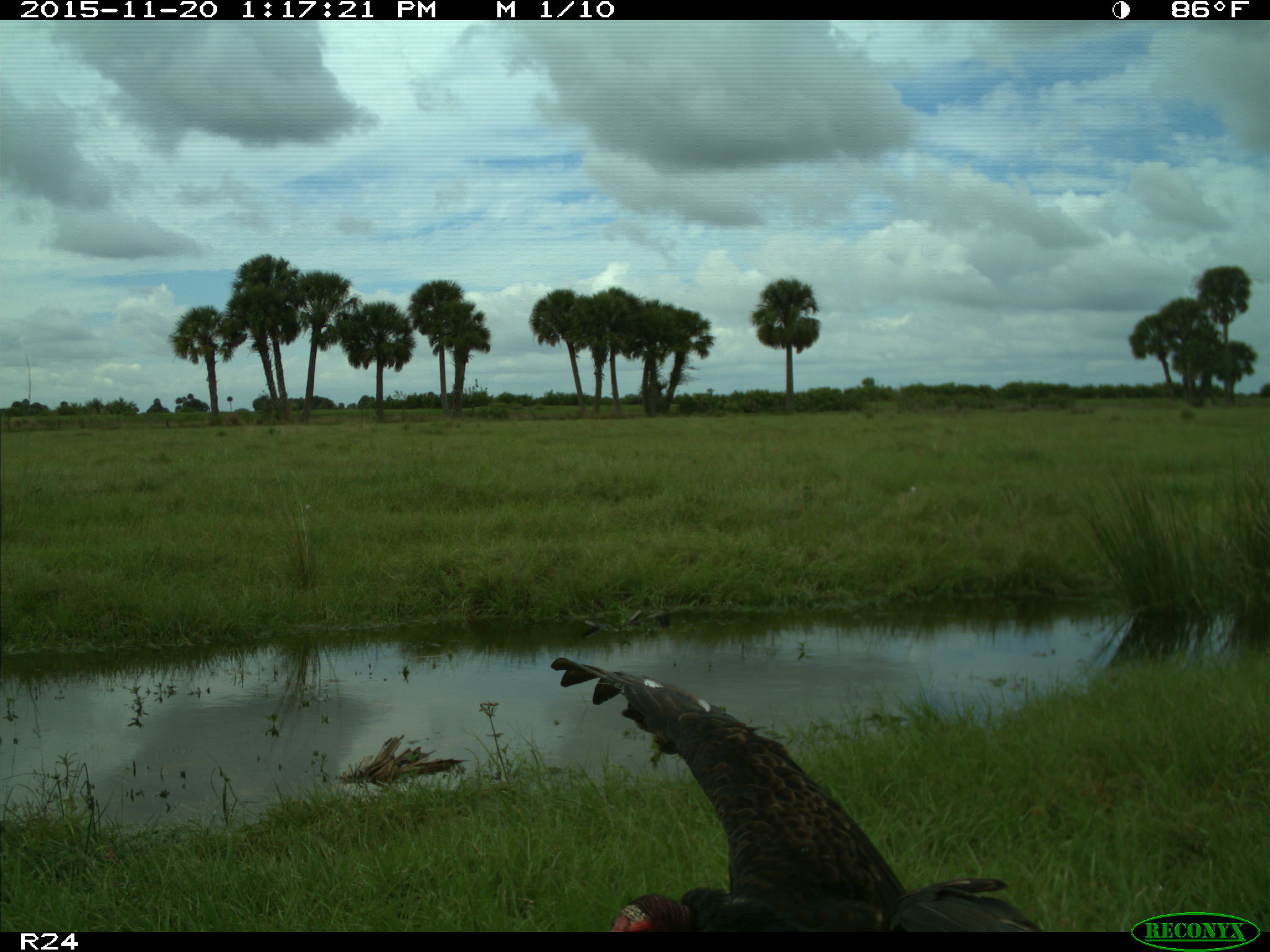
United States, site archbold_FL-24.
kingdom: Animalia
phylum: Chordata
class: Aves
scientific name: Aves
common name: birds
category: unidentified bird